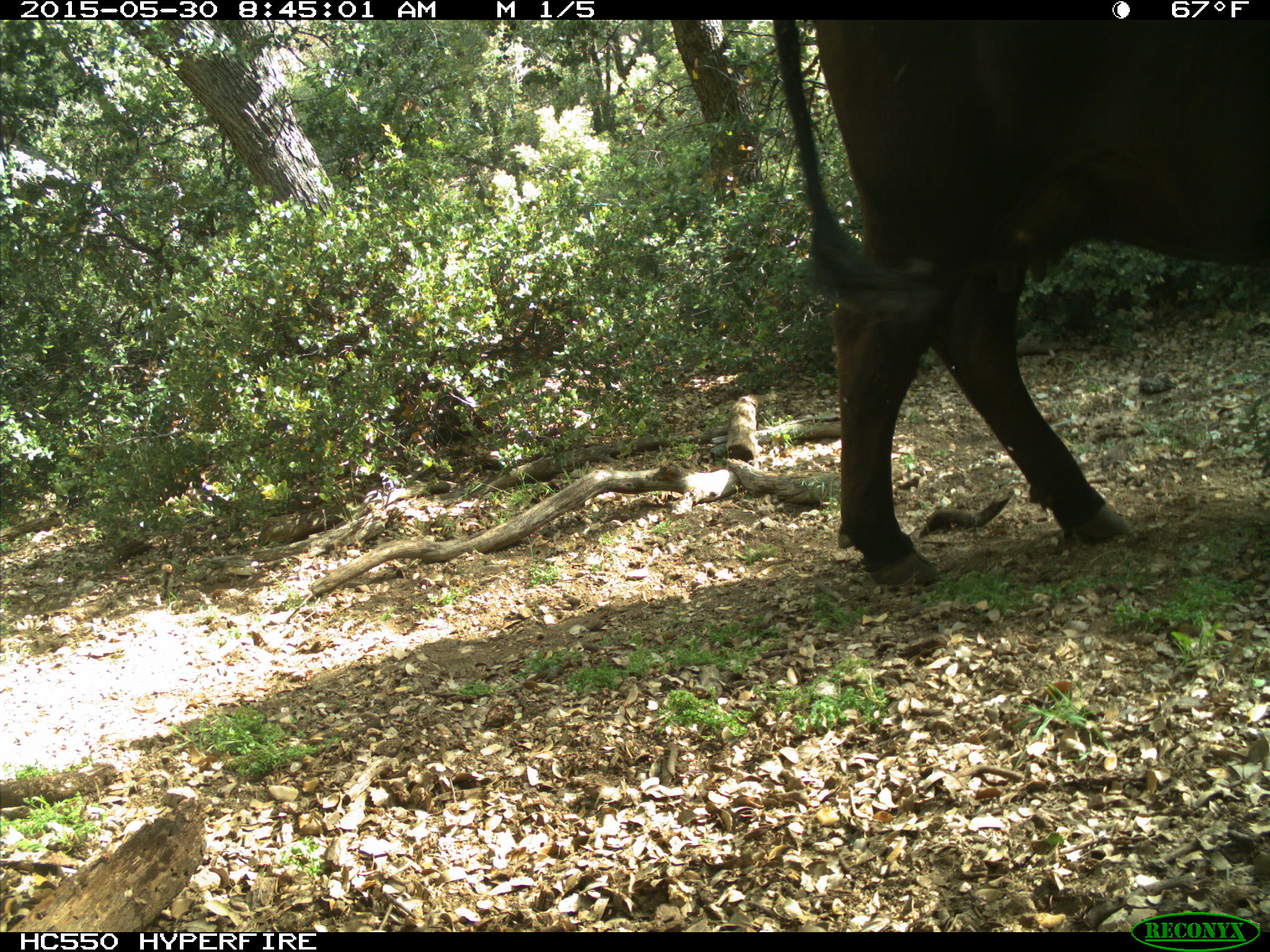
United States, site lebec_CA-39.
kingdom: Animalia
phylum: Chordata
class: Mammalia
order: Artiodactyla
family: Bovidae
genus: Bos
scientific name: Bos taurus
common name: domestic cow